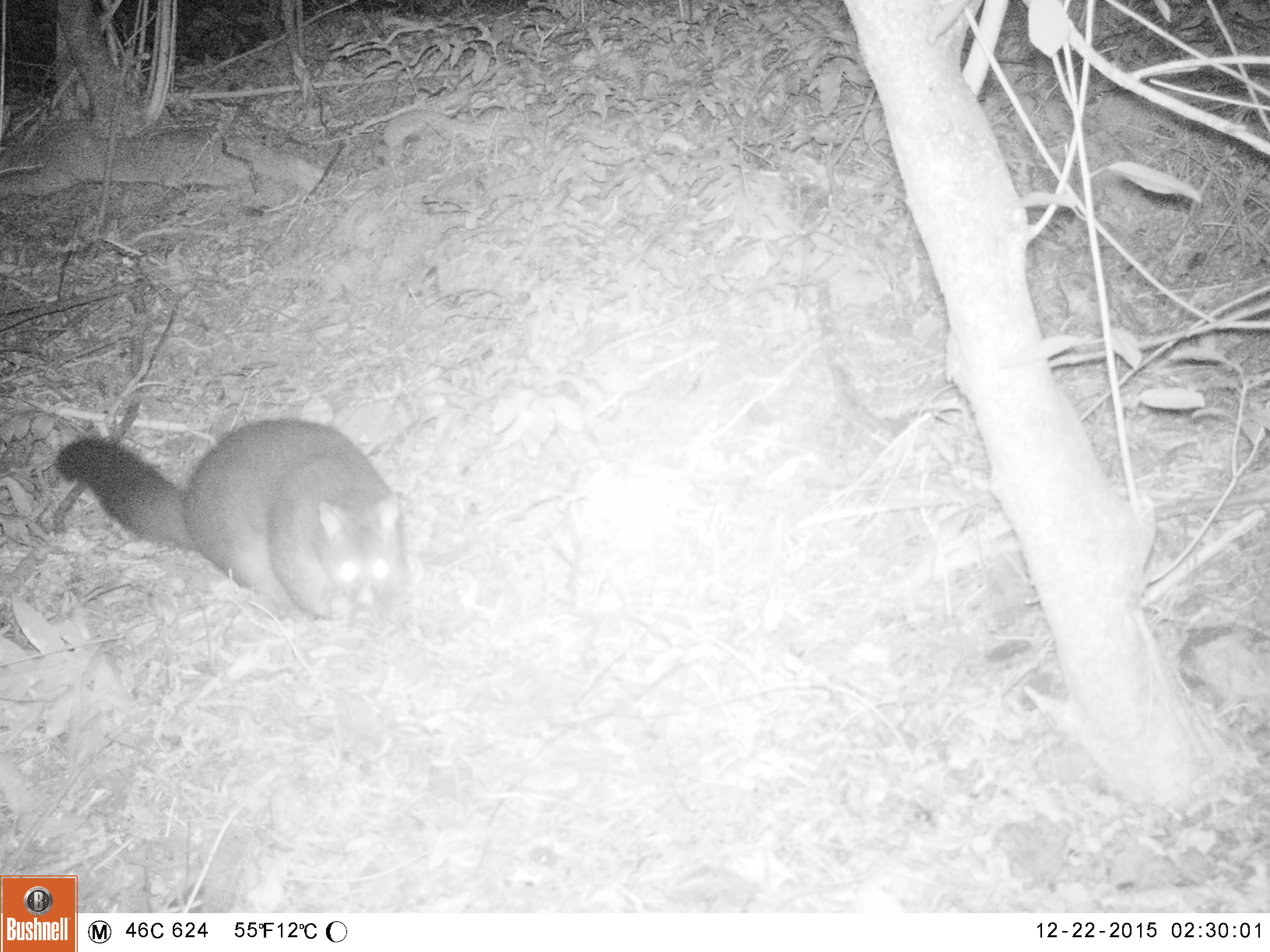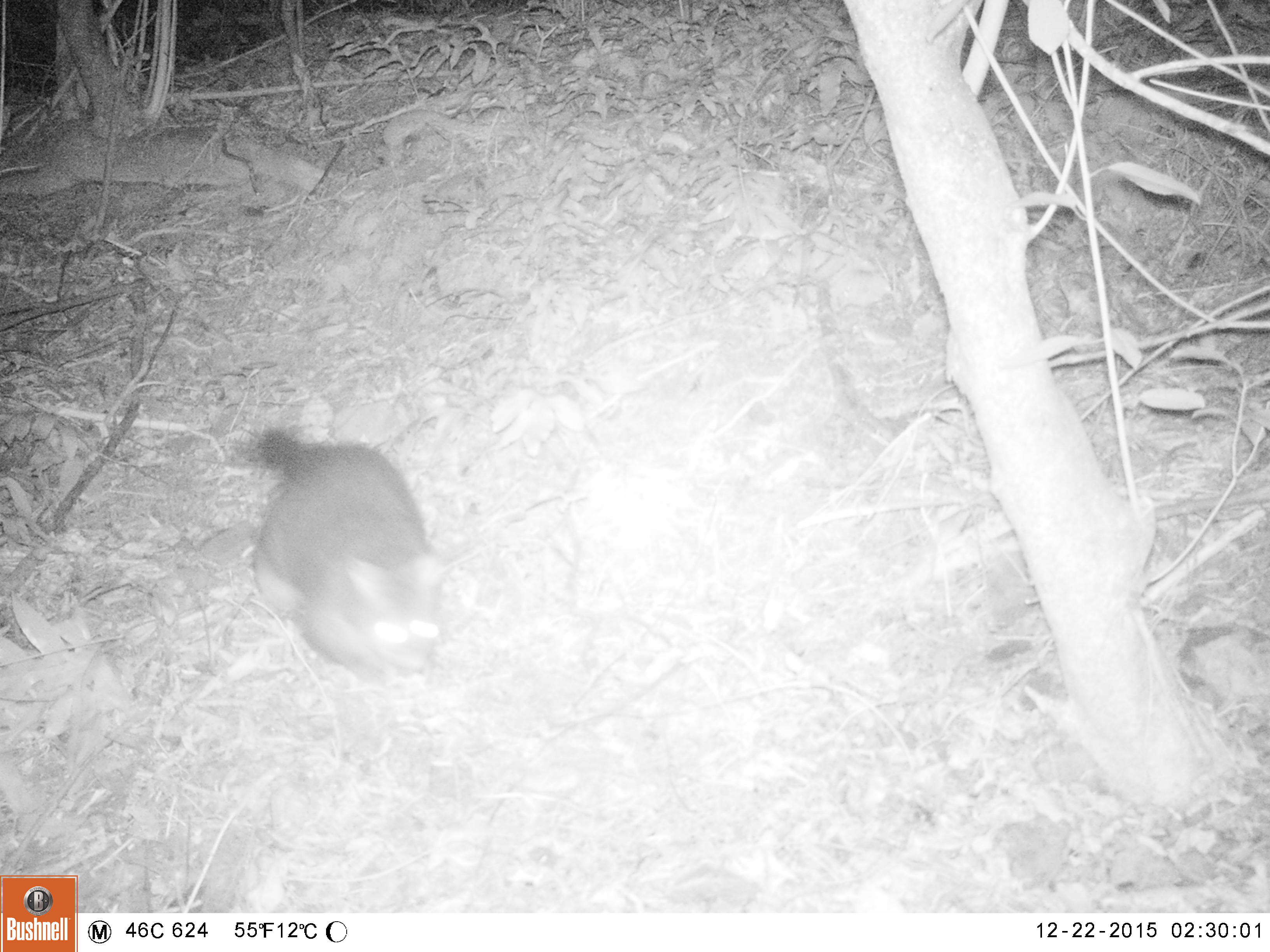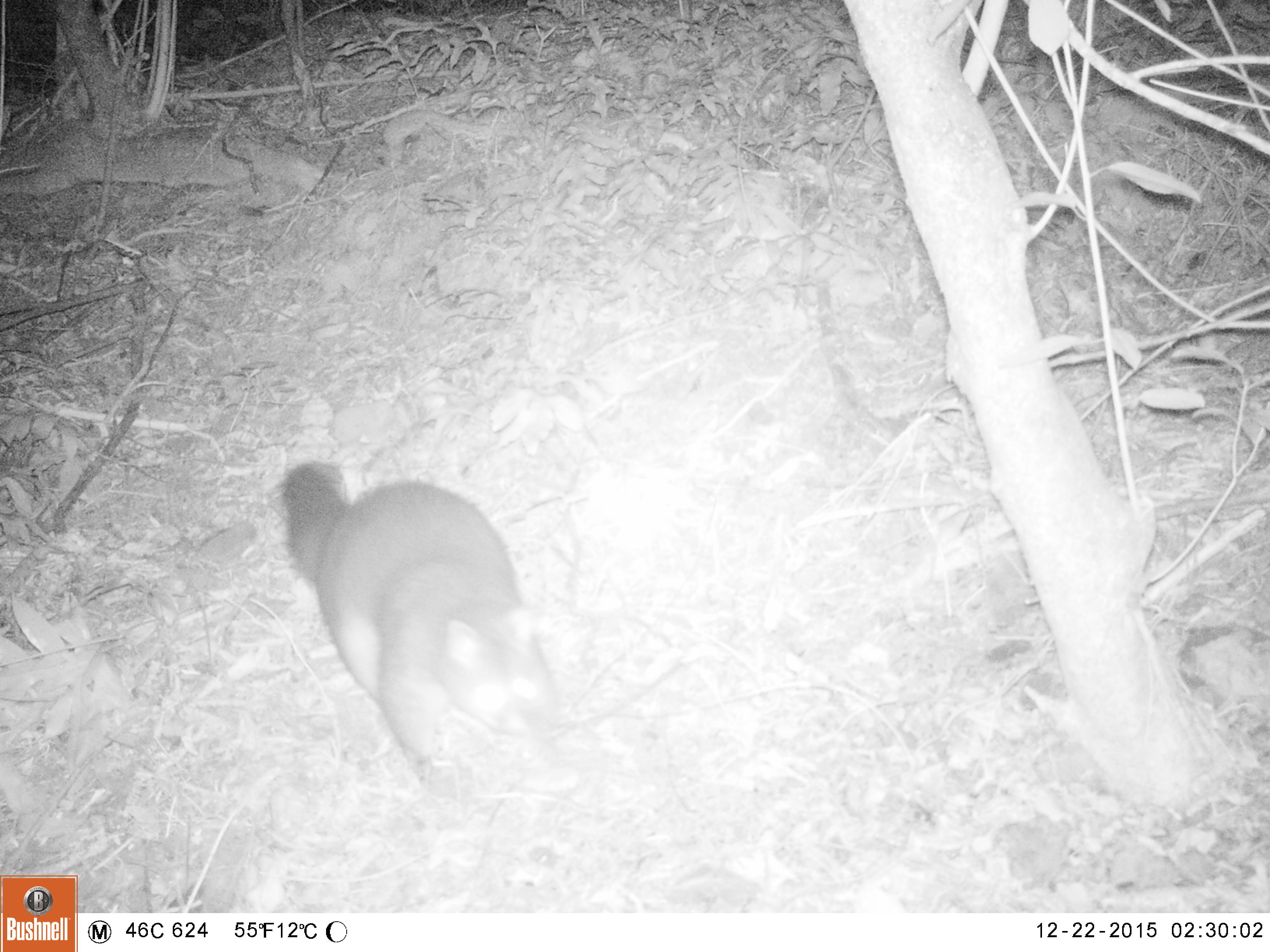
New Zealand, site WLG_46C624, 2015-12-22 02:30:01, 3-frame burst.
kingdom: Animalia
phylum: Chordata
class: Mammalia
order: Diprotodontia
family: Phalangeridae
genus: Trichosurus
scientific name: Trichosurus vulpecula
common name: common brushtail possum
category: possum